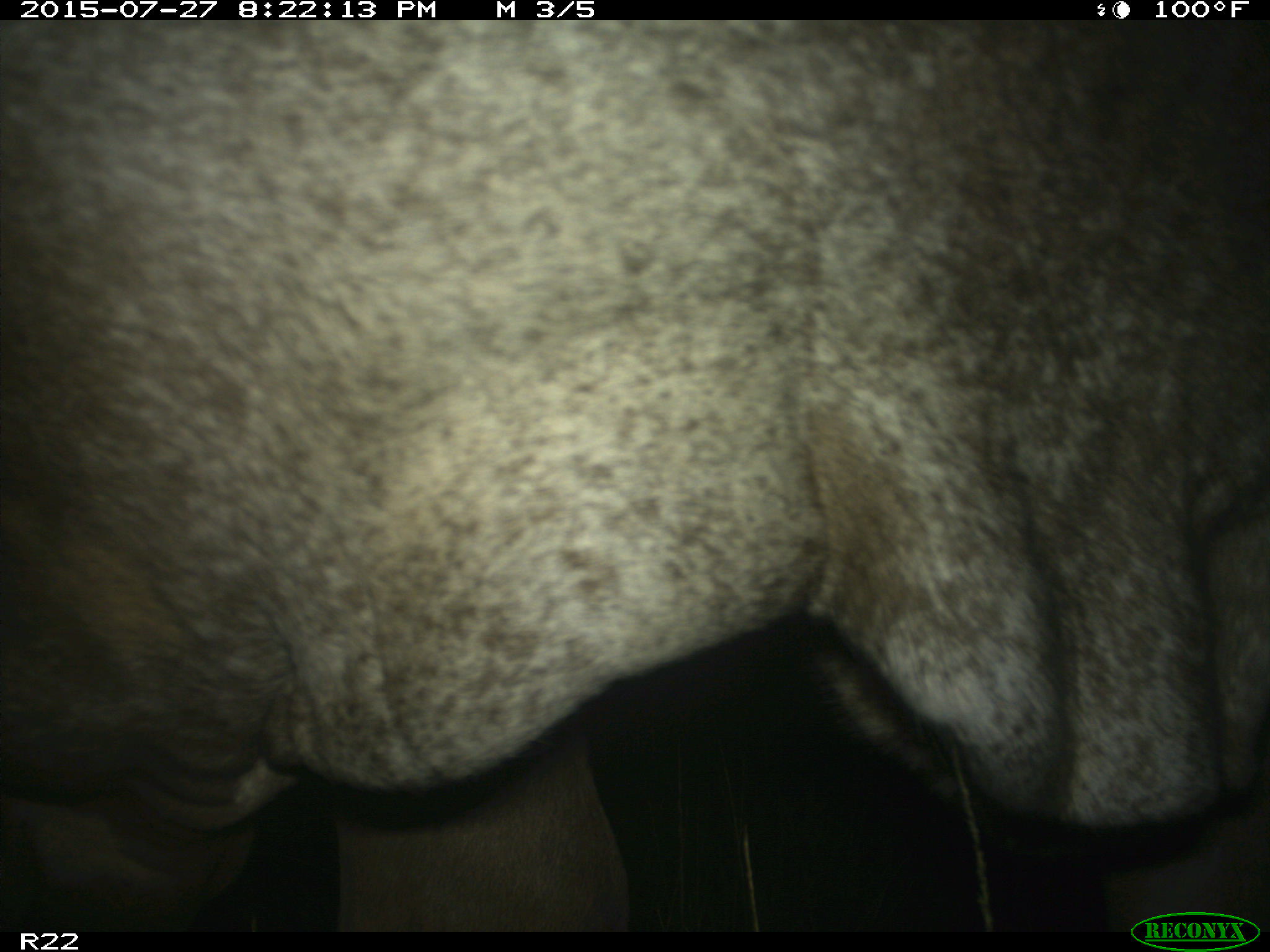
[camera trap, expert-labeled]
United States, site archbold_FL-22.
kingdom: Animalia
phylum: Chordata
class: Mammalia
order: Artiodactyla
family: Bovidae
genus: Bos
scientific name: Bos taurus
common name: domestic cow